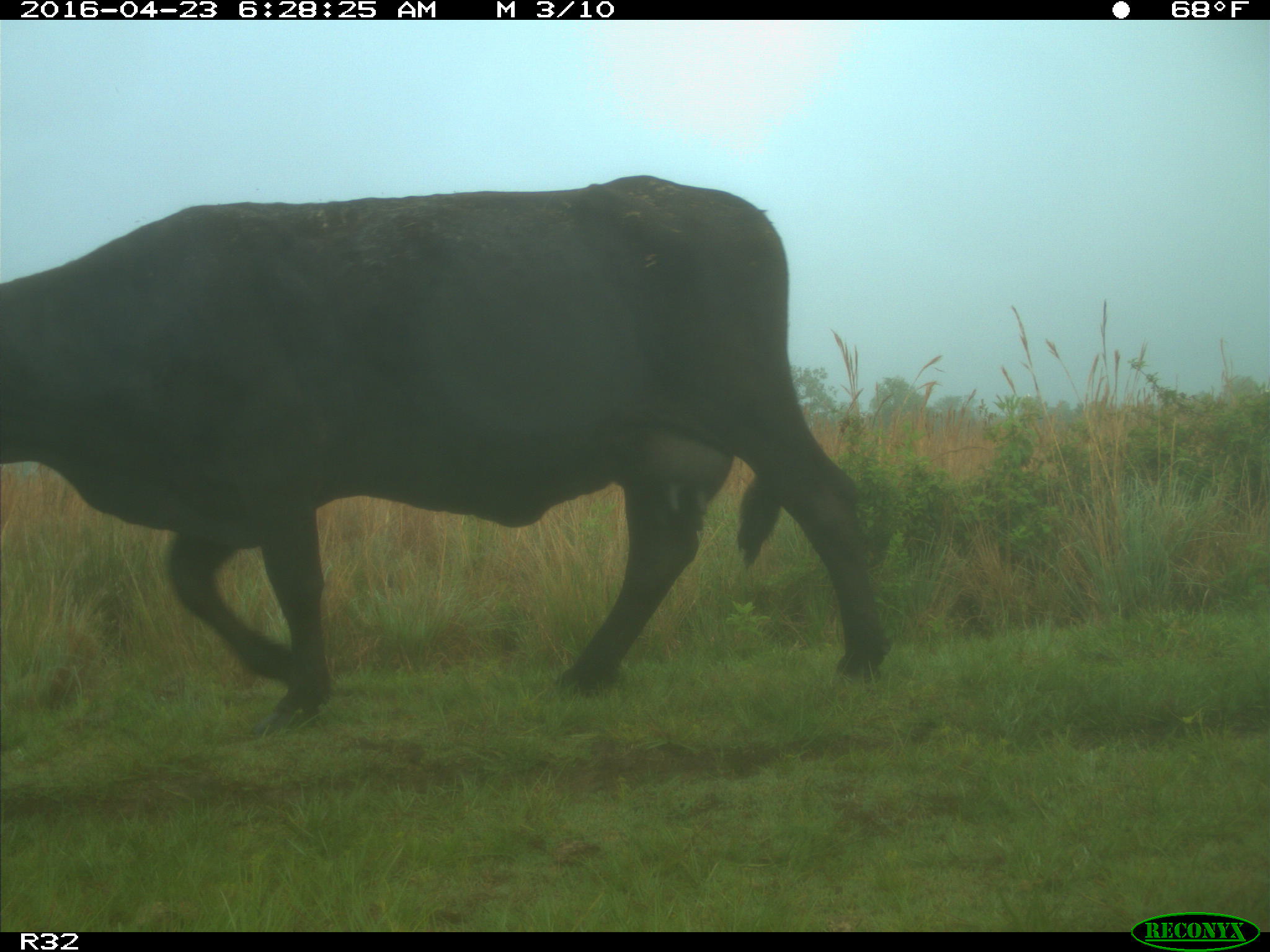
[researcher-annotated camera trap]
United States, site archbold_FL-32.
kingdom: Animalia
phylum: Chordata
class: Mammalia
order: Artiodactyla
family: Bovidae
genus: Bos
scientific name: Bos taurus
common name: domestic cow